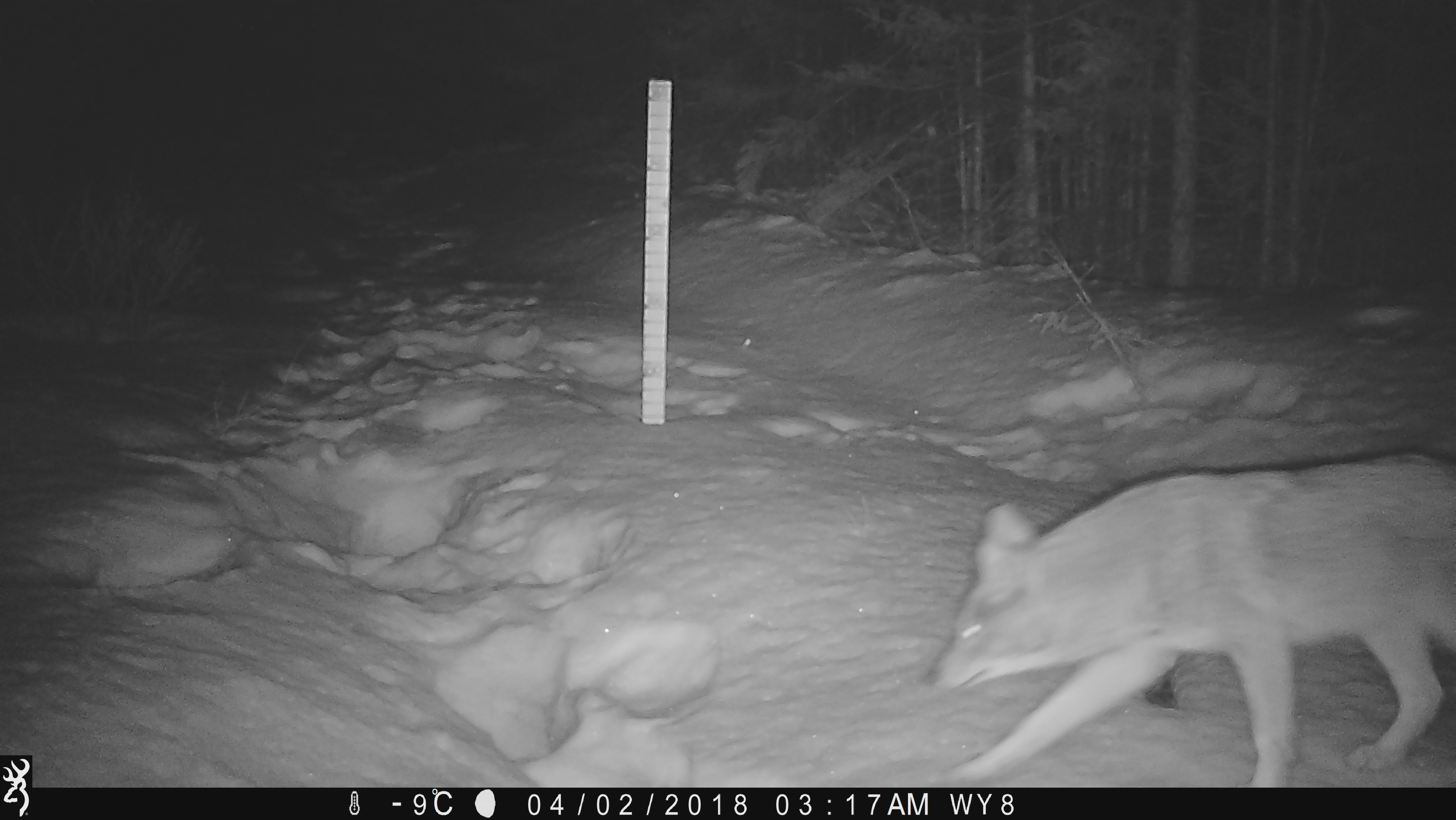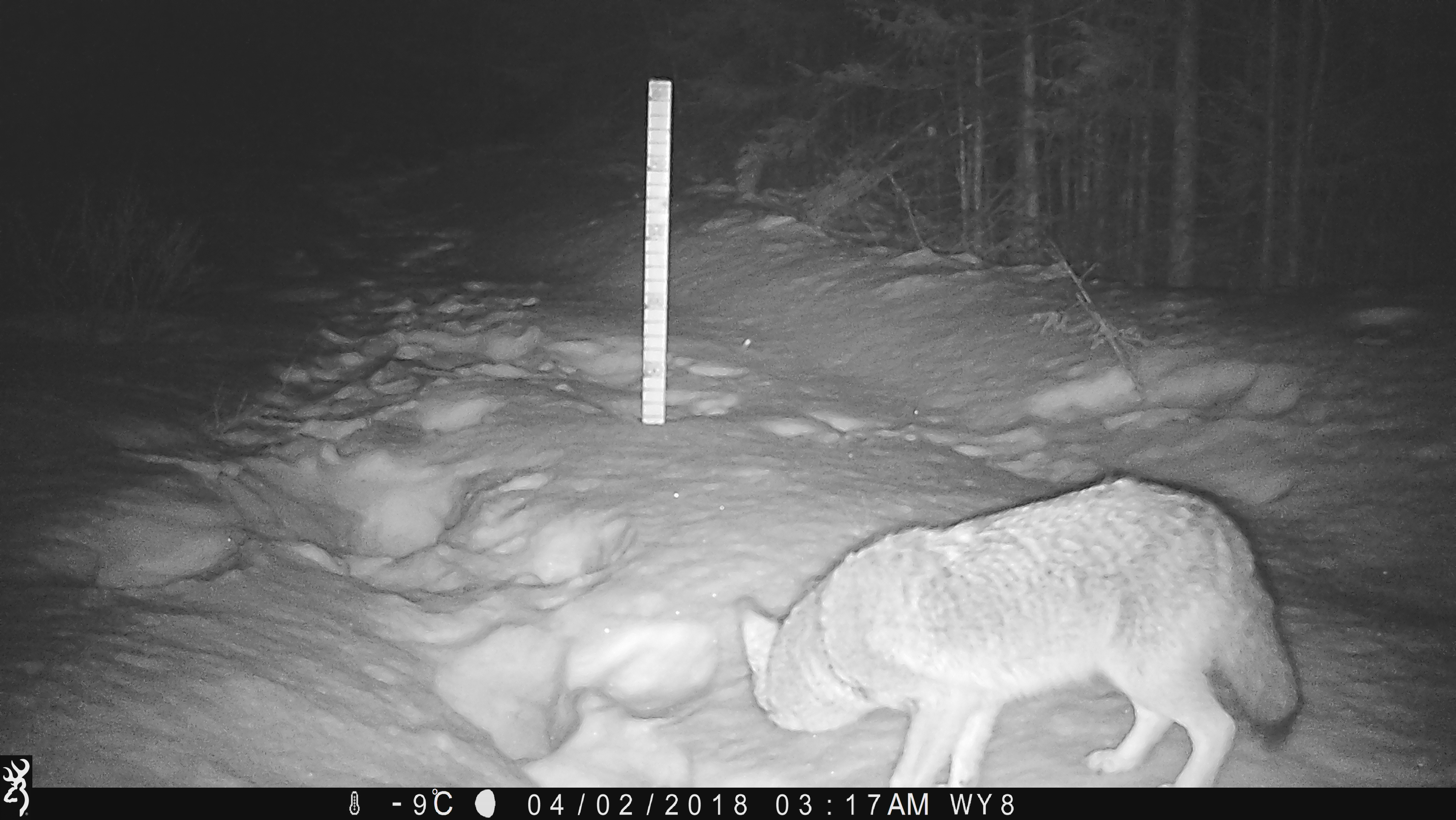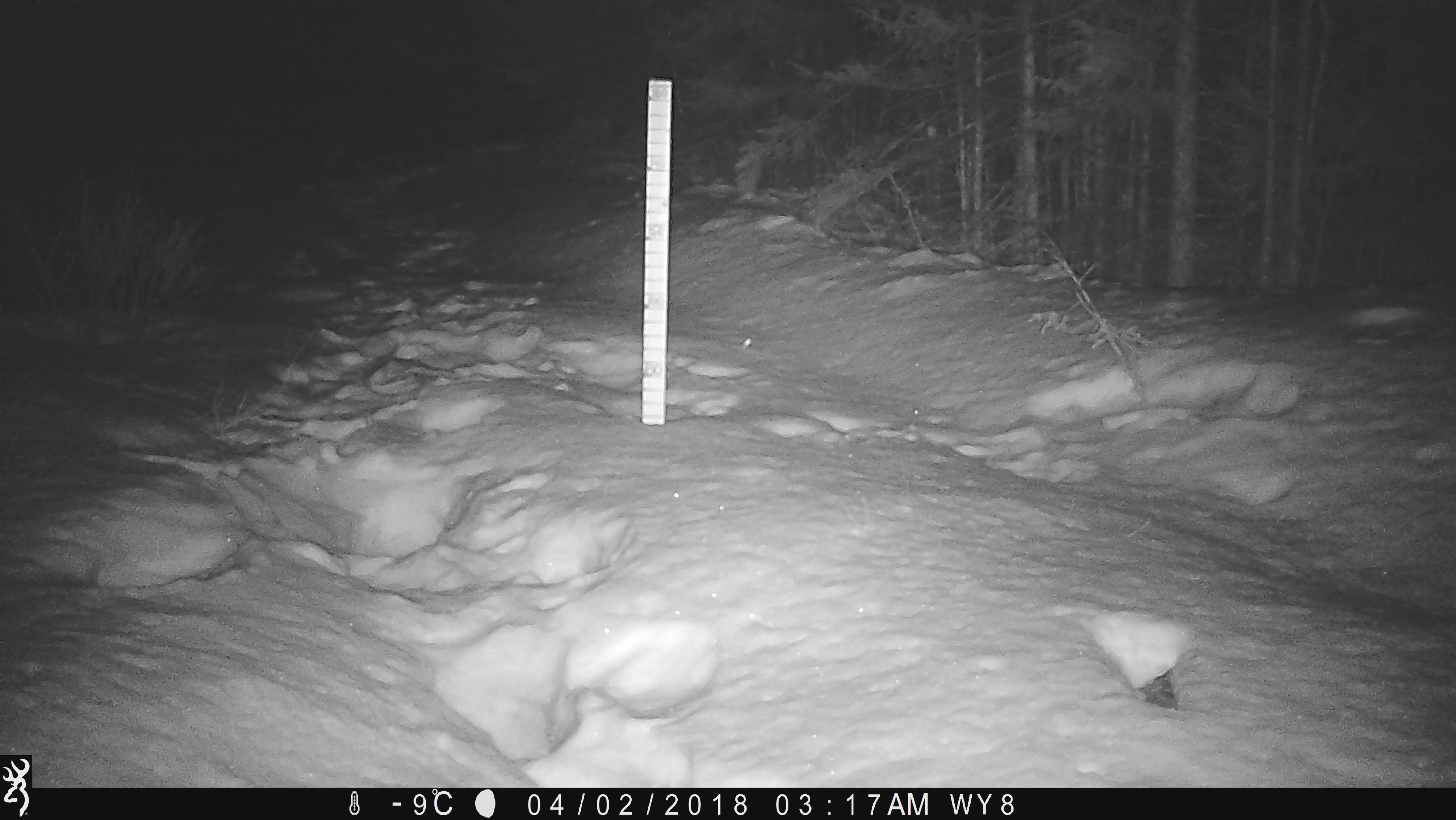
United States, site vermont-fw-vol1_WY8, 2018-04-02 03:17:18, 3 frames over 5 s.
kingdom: Animalia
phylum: Chordata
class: Mammalia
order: Carnivora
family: Canidae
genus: Canis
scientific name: Canis latrans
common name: coyote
Coyote (Canis latrans).